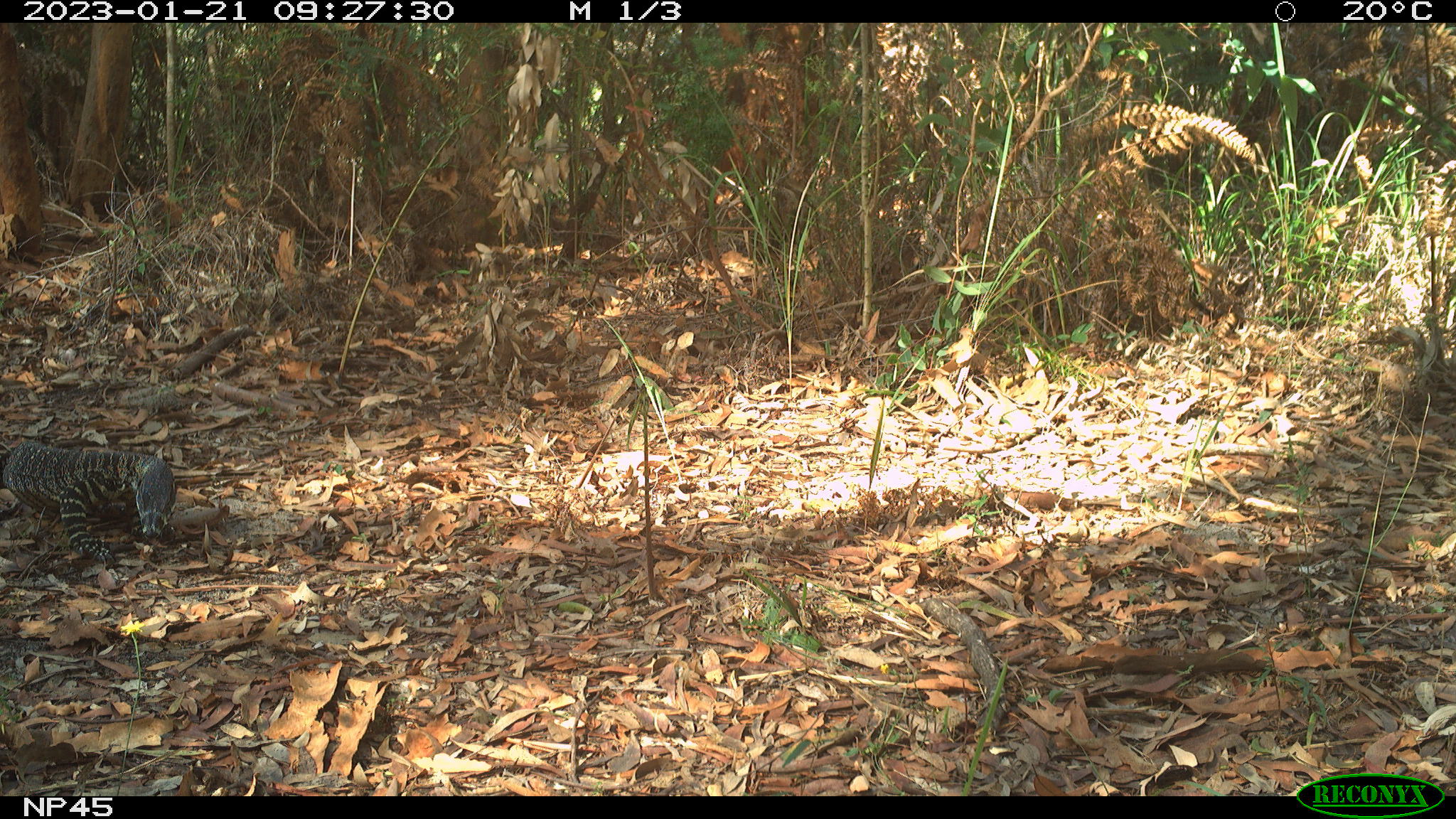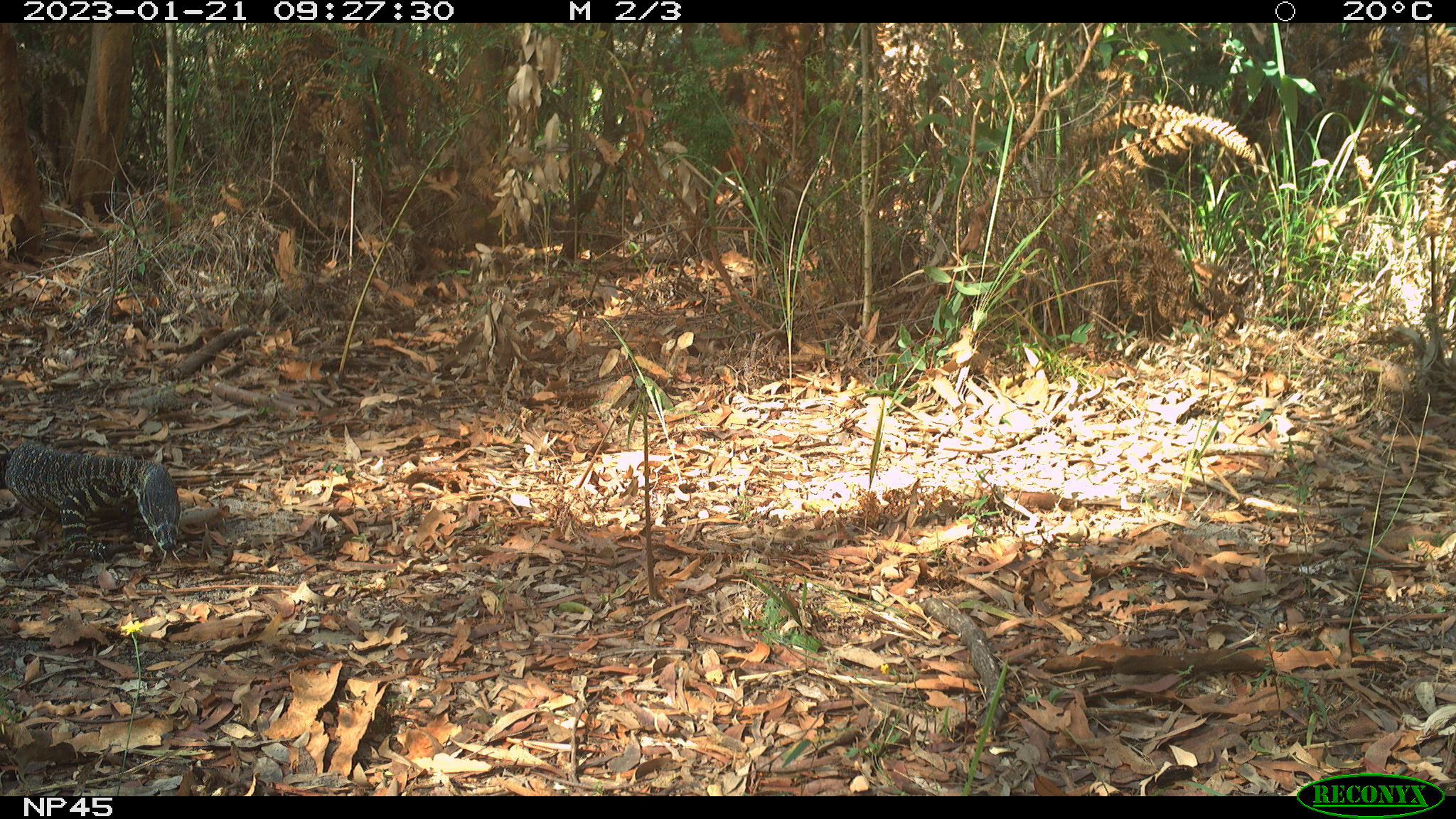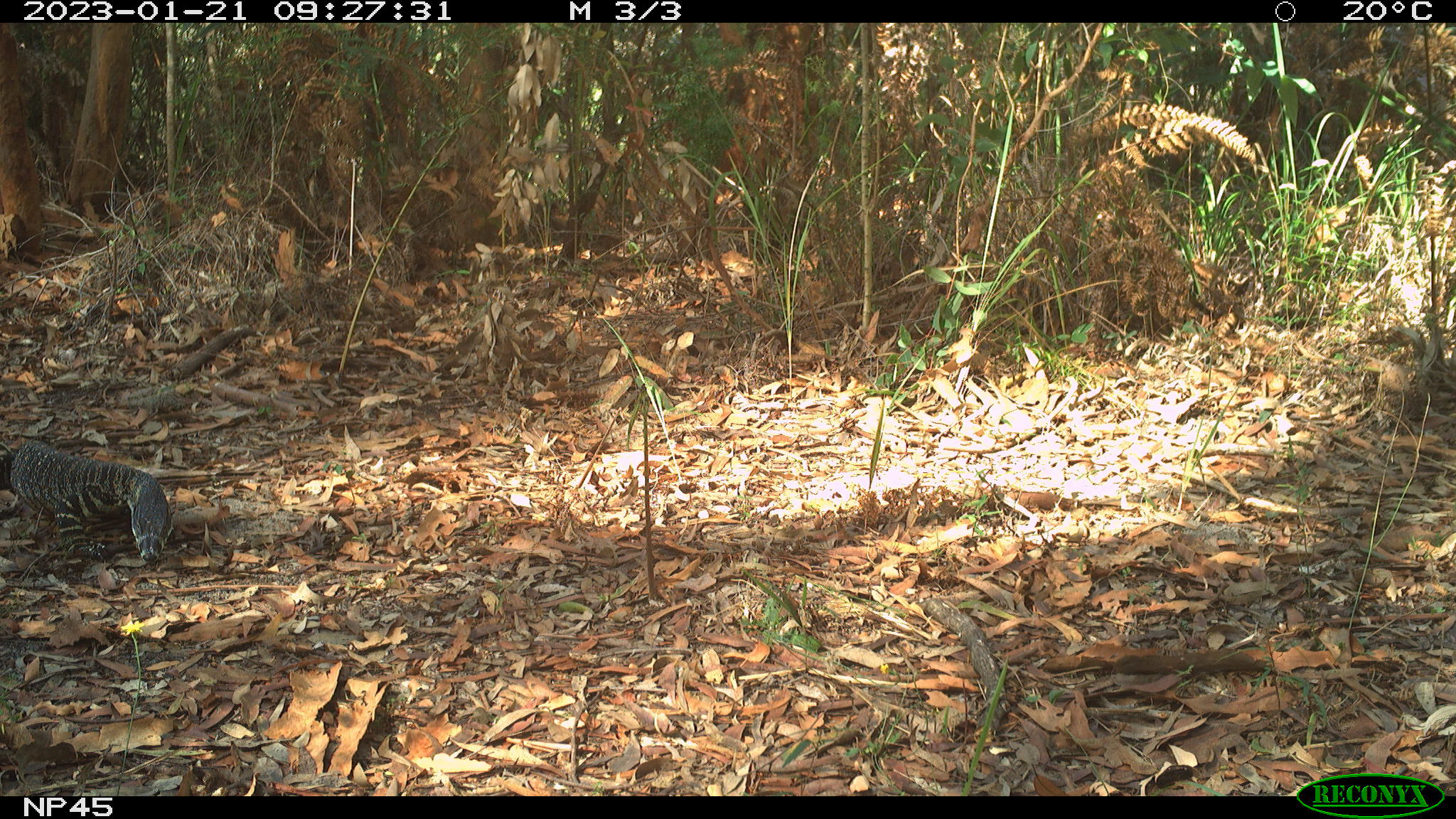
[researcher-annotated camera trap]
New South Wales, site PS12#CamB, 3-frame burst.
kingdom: Animalia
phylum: Chordata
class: Reptilia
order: Squamata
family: Varanidae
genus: Varanus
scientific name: Varanus varius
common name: lace monitor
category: goanna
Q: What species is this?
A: Goanna (lace monitor) (Varanus varius).